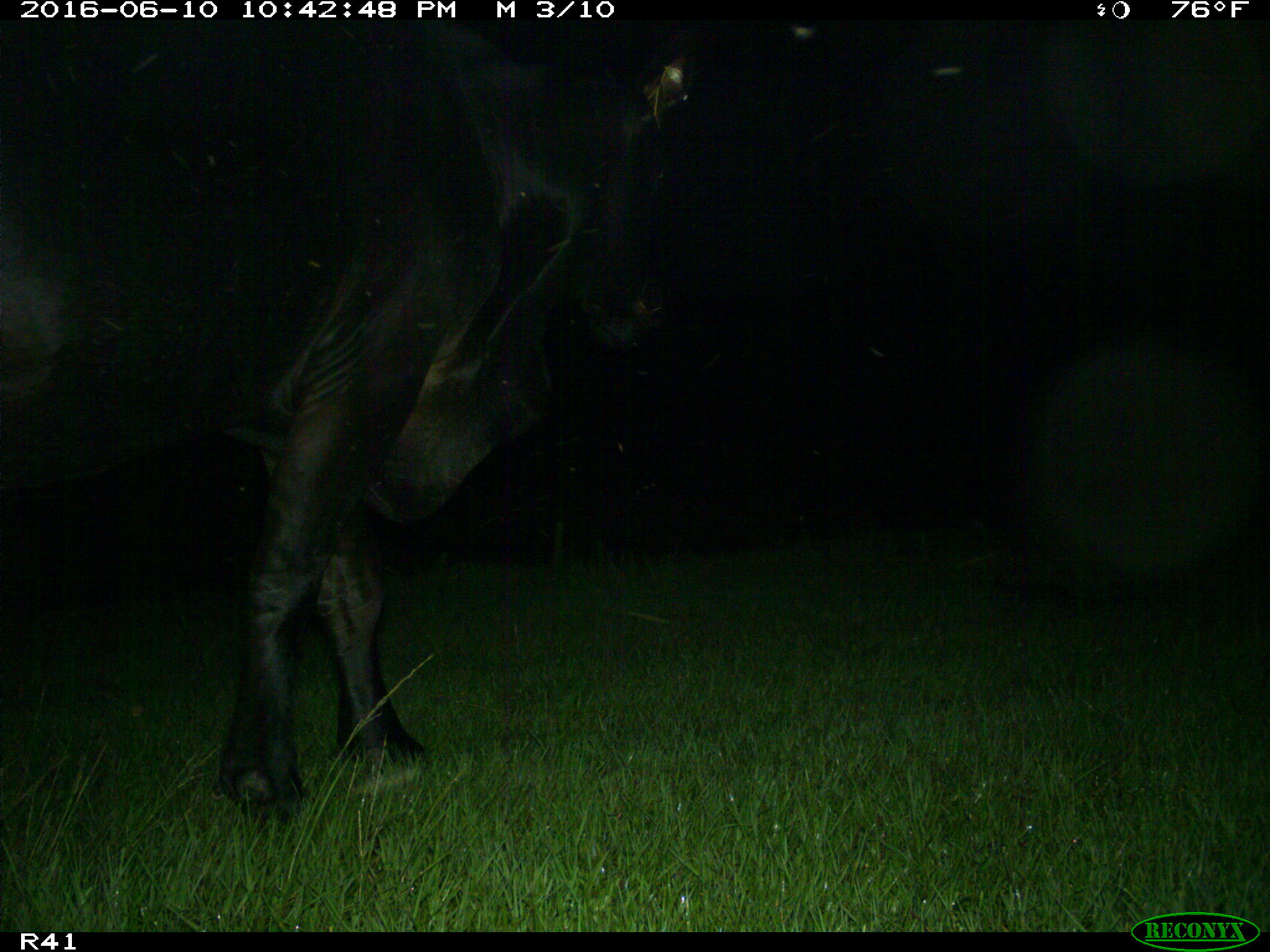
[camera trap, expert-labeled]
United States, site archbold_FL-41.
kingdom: Animalia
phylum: Chordata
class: Mammalia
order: Artiodactyla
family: Bovidae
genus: Bos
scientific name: Bos taurus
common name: domestic cow